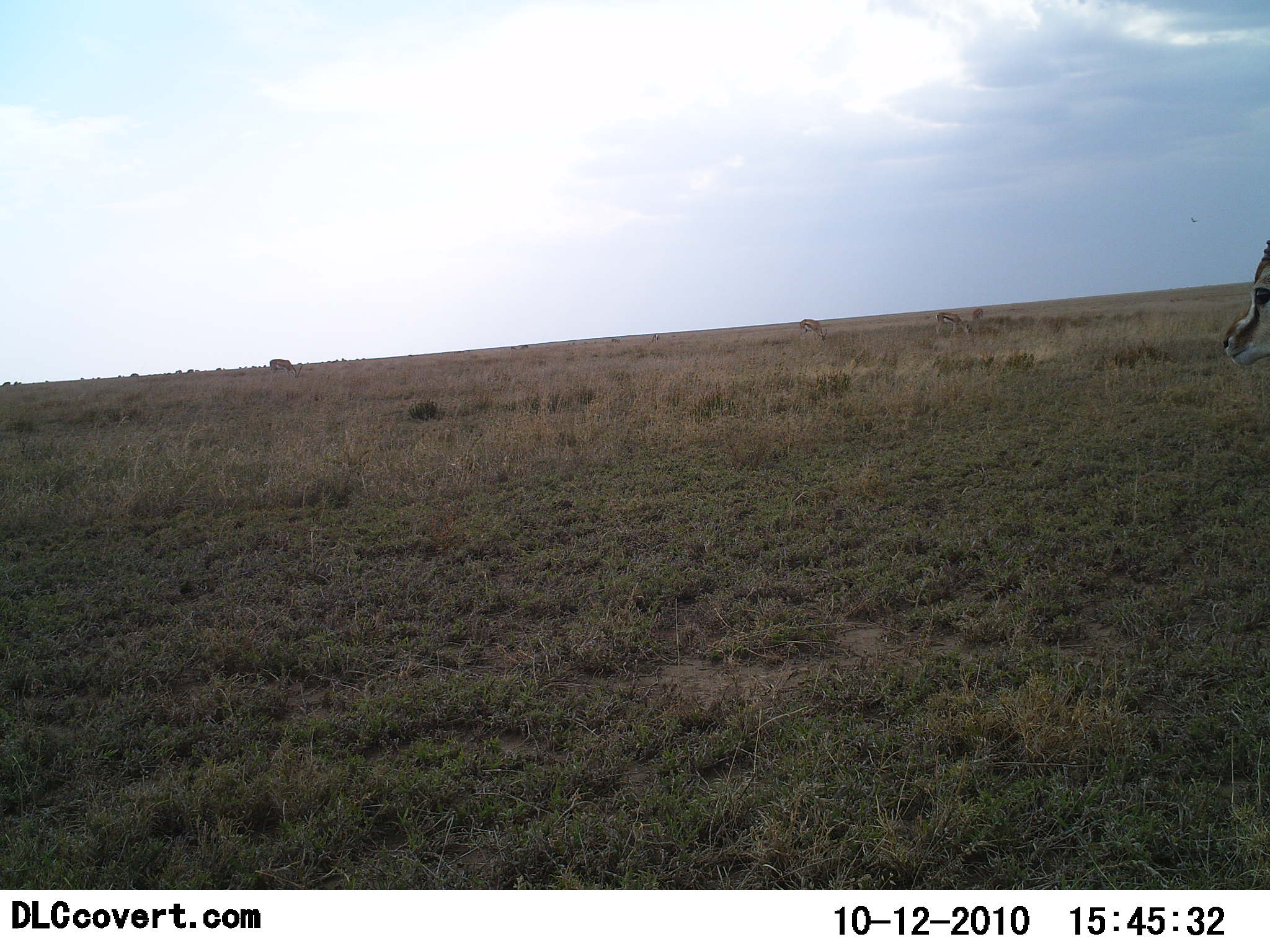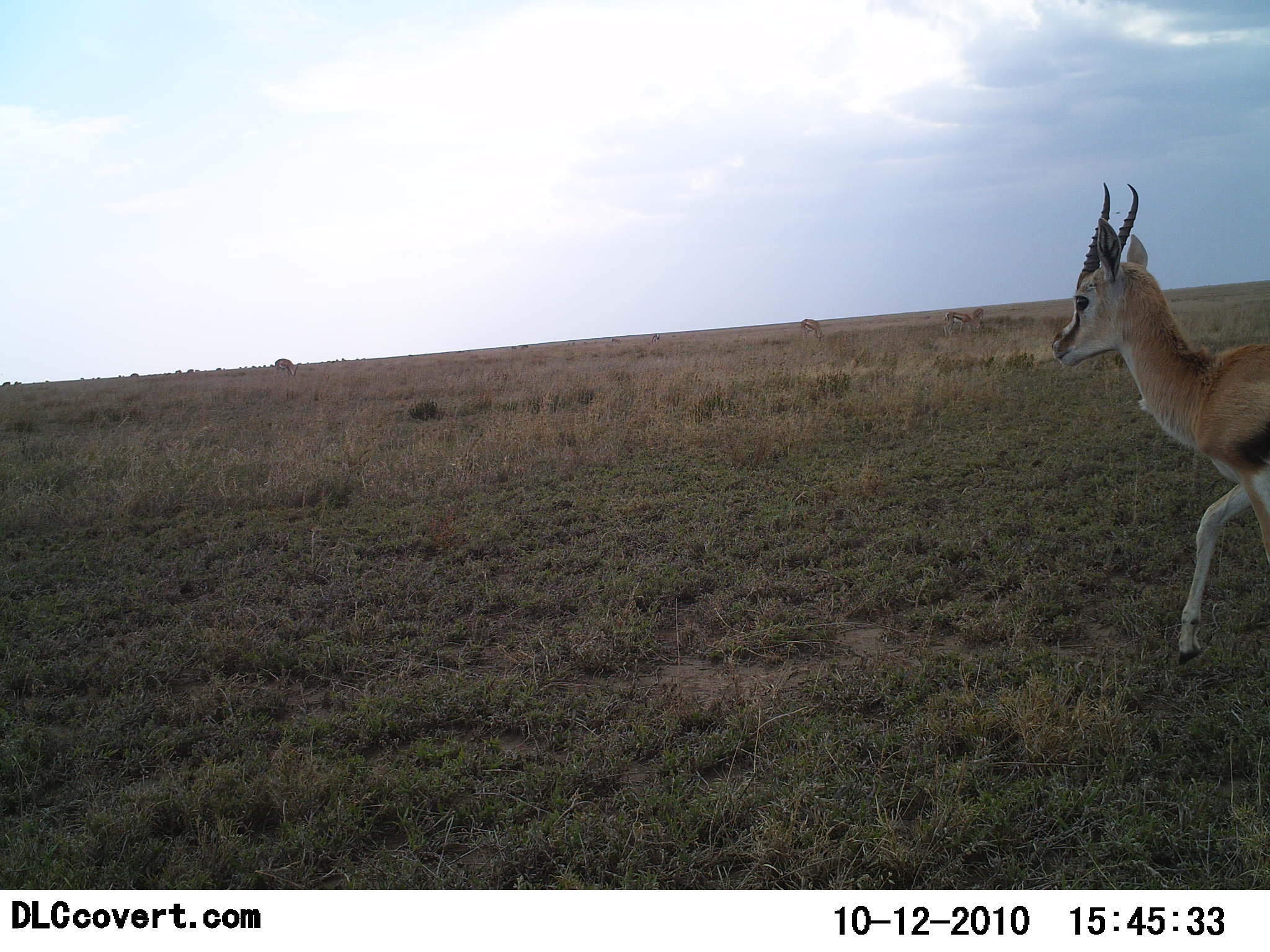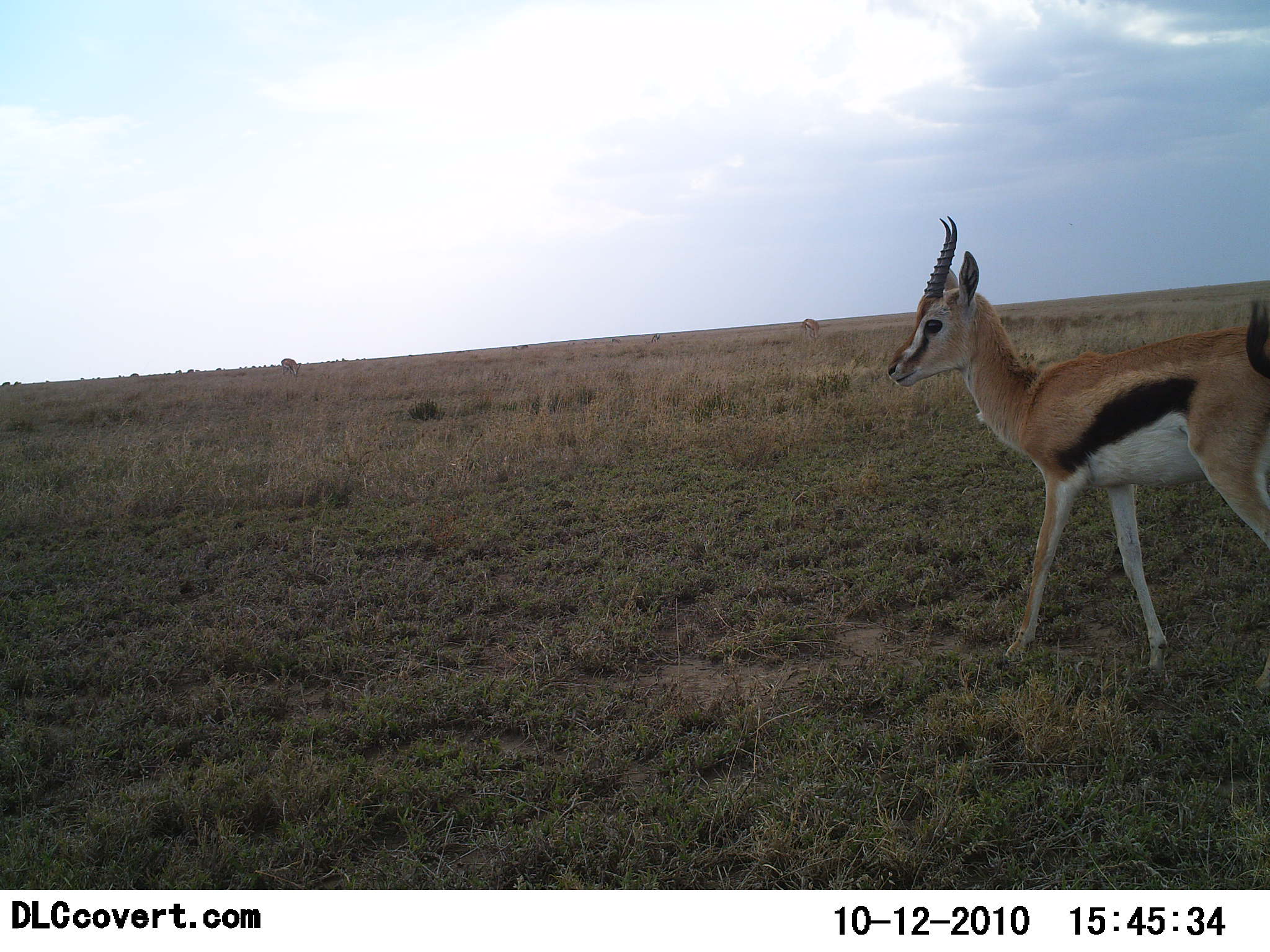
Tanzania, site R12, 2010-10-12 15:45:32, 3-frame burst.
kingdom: Animalia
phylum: Chordata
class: Mammalia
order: Artiodactyla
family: Bovidae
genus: Eudorcas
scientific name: Eudorcas thomsonii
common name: thomson's gazelle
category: gazellethomsons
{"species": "gazellethomsons (thomson's gazelle) (Eudorcas thomsonii)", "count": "1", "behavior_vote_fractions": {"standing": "13%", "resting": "0%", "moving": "93%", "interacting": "0%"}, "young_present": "0%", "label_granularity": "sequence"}